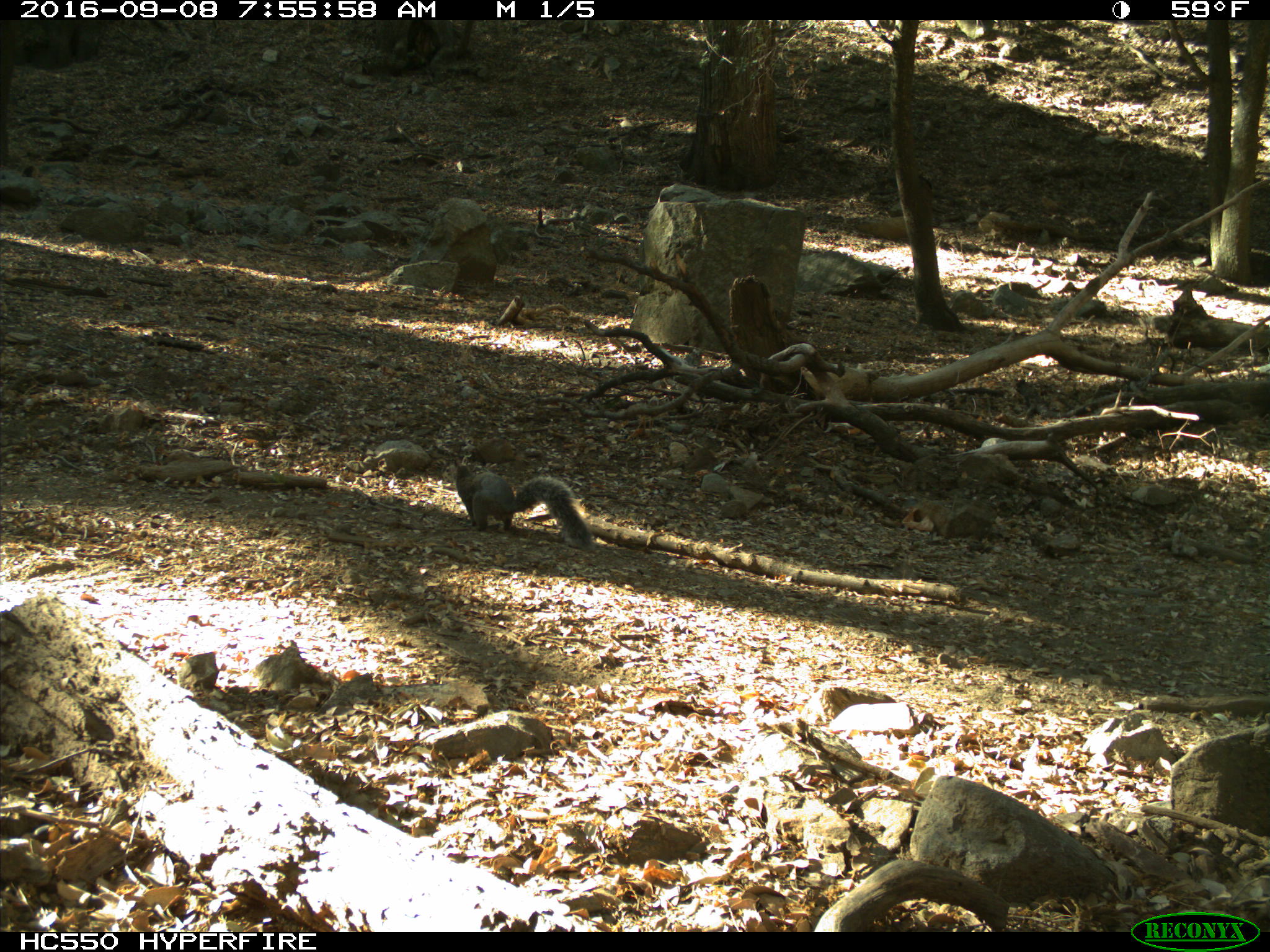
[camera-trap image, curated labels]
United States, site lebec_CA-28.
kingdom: Animalia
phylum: Chordata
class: Mammalia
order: Rodentia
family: Sciuridae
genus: Sciurus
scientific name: Sciurus carolinensis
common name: eastern gray squirrel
Sciurus carolinensis (eastern gray squirrel).